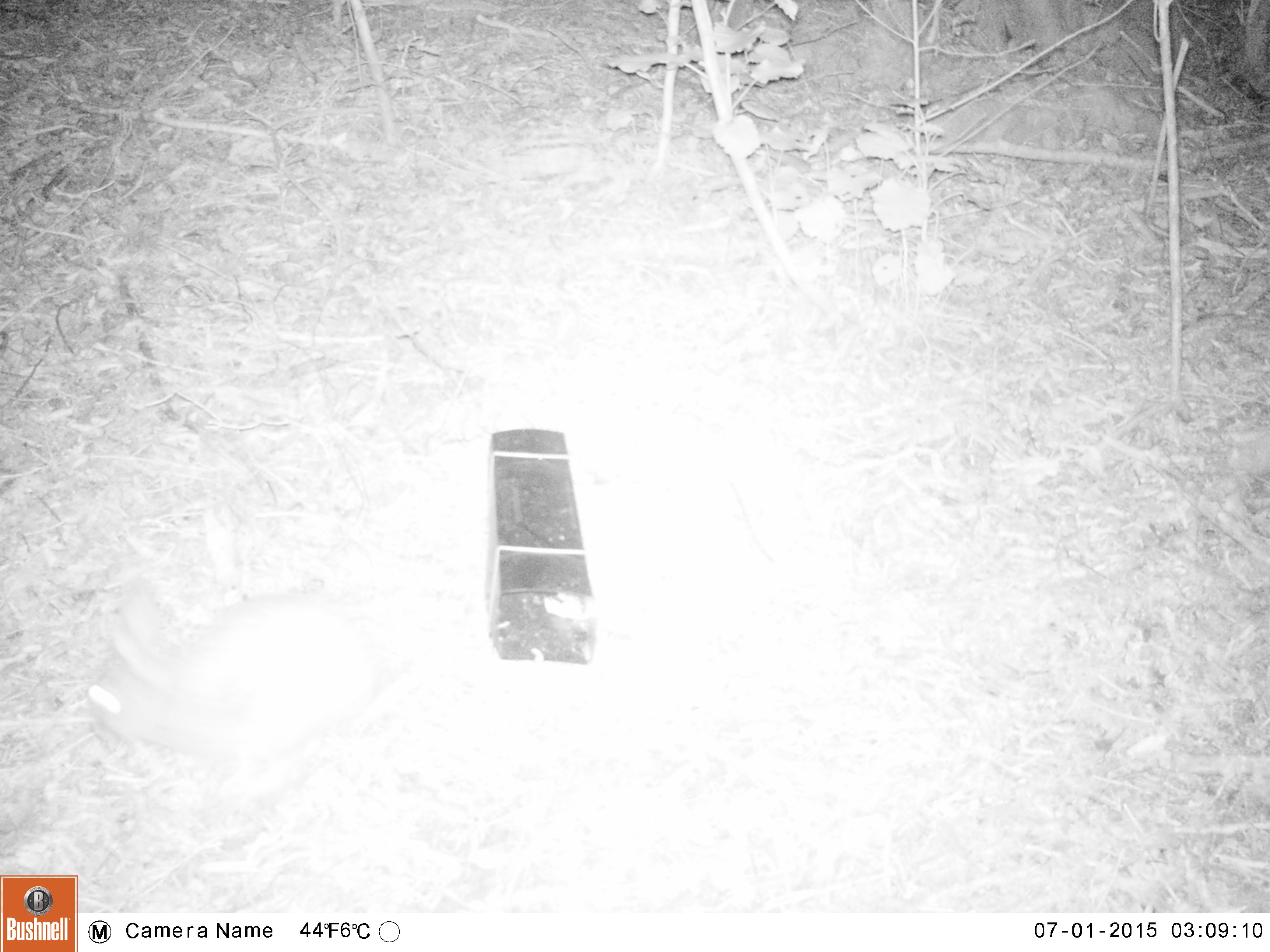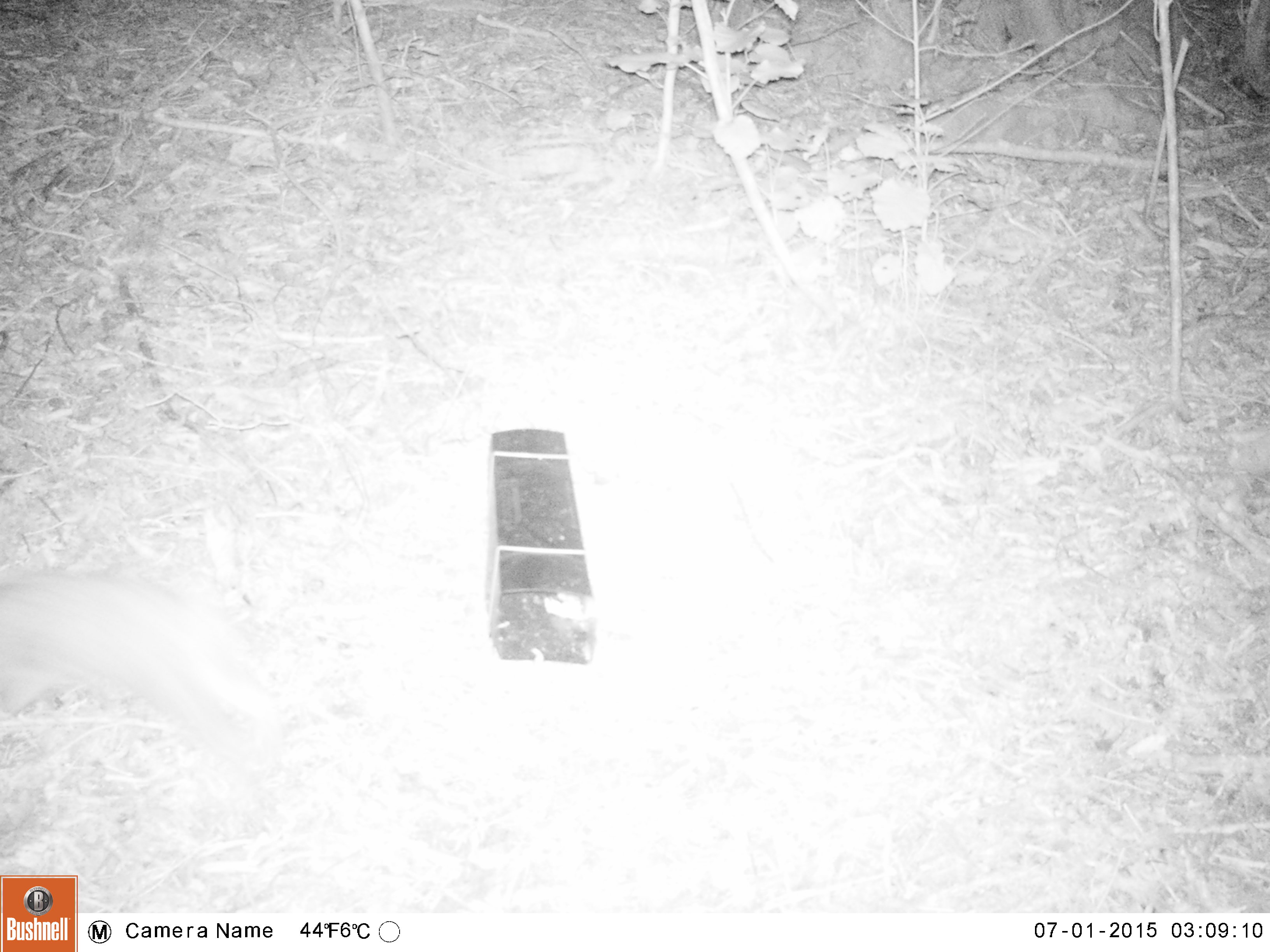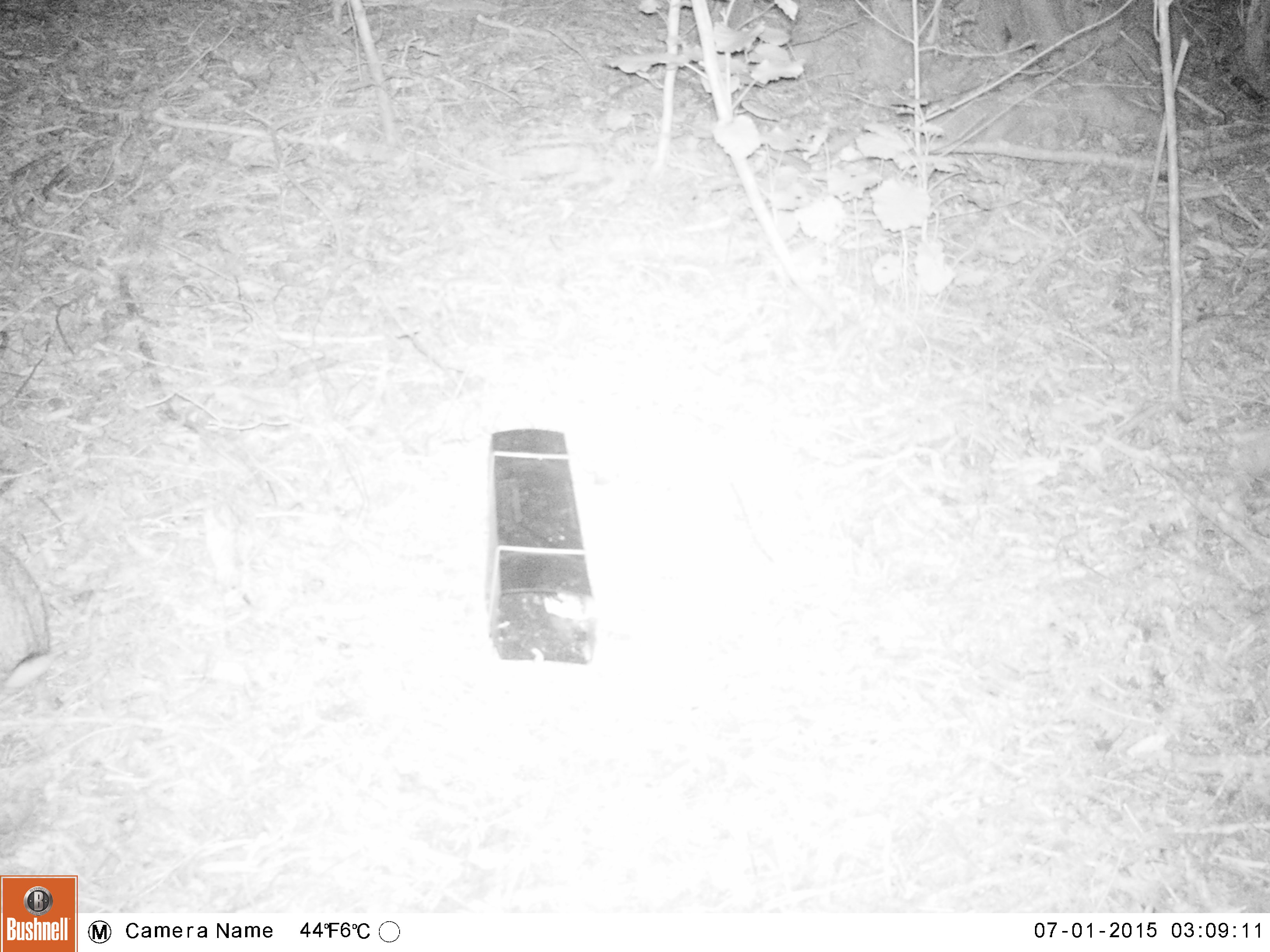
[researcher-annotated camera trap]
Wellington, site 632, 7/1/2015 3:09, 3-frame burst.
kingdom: Animalia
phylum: Chordata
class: Mammalia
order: Lagomorpha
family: Leporidae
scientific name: Leporidae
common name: rabbit